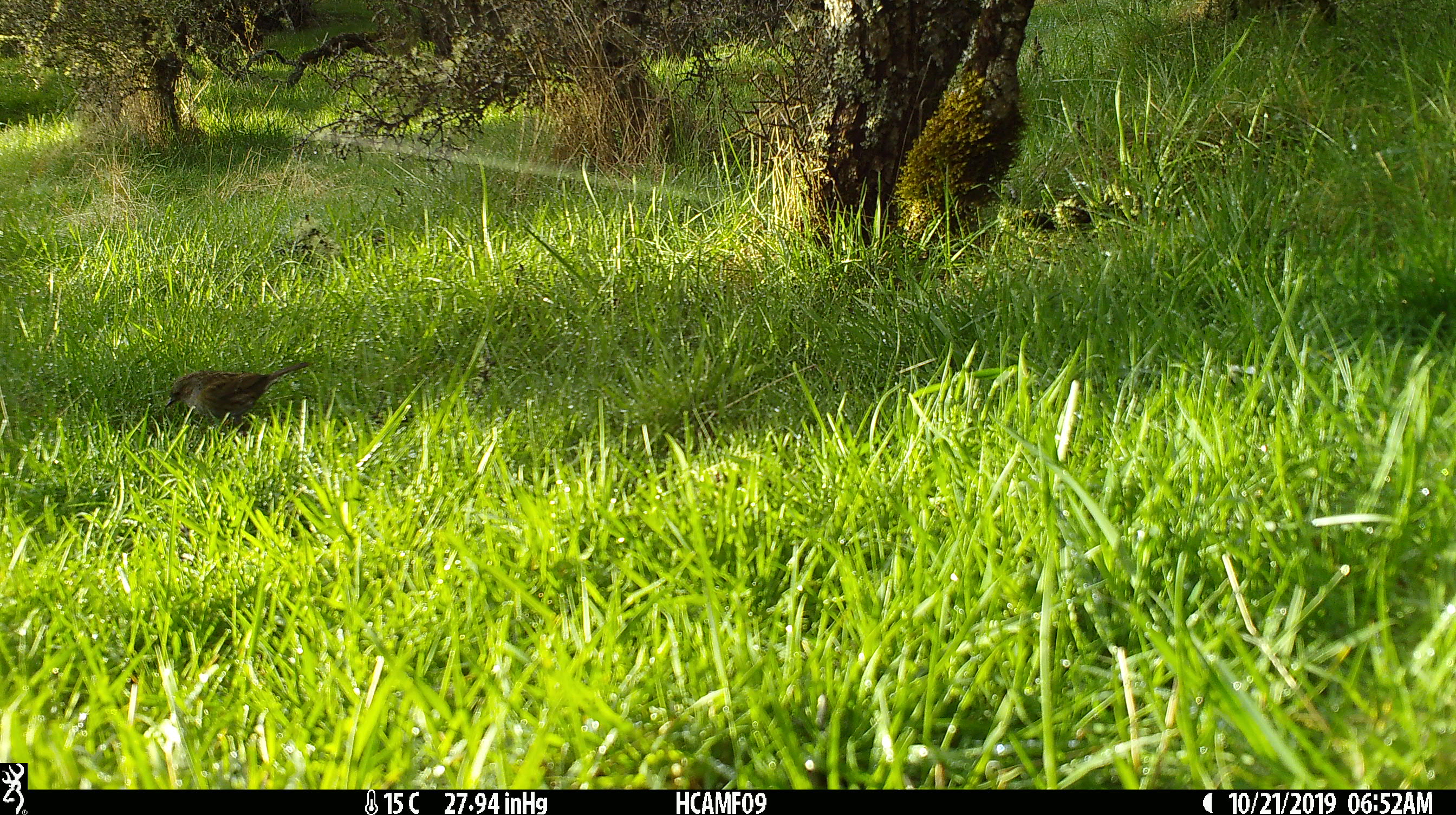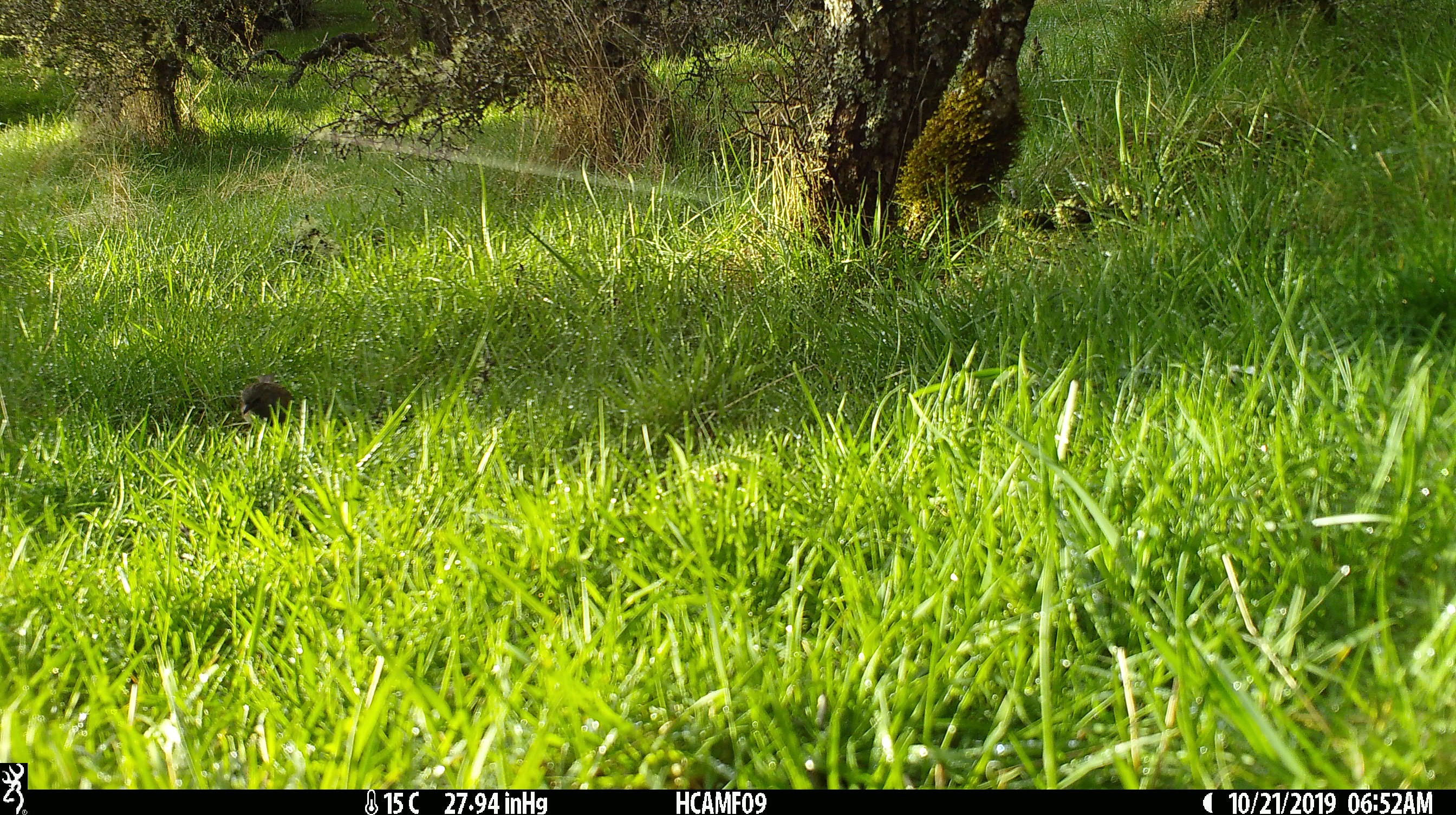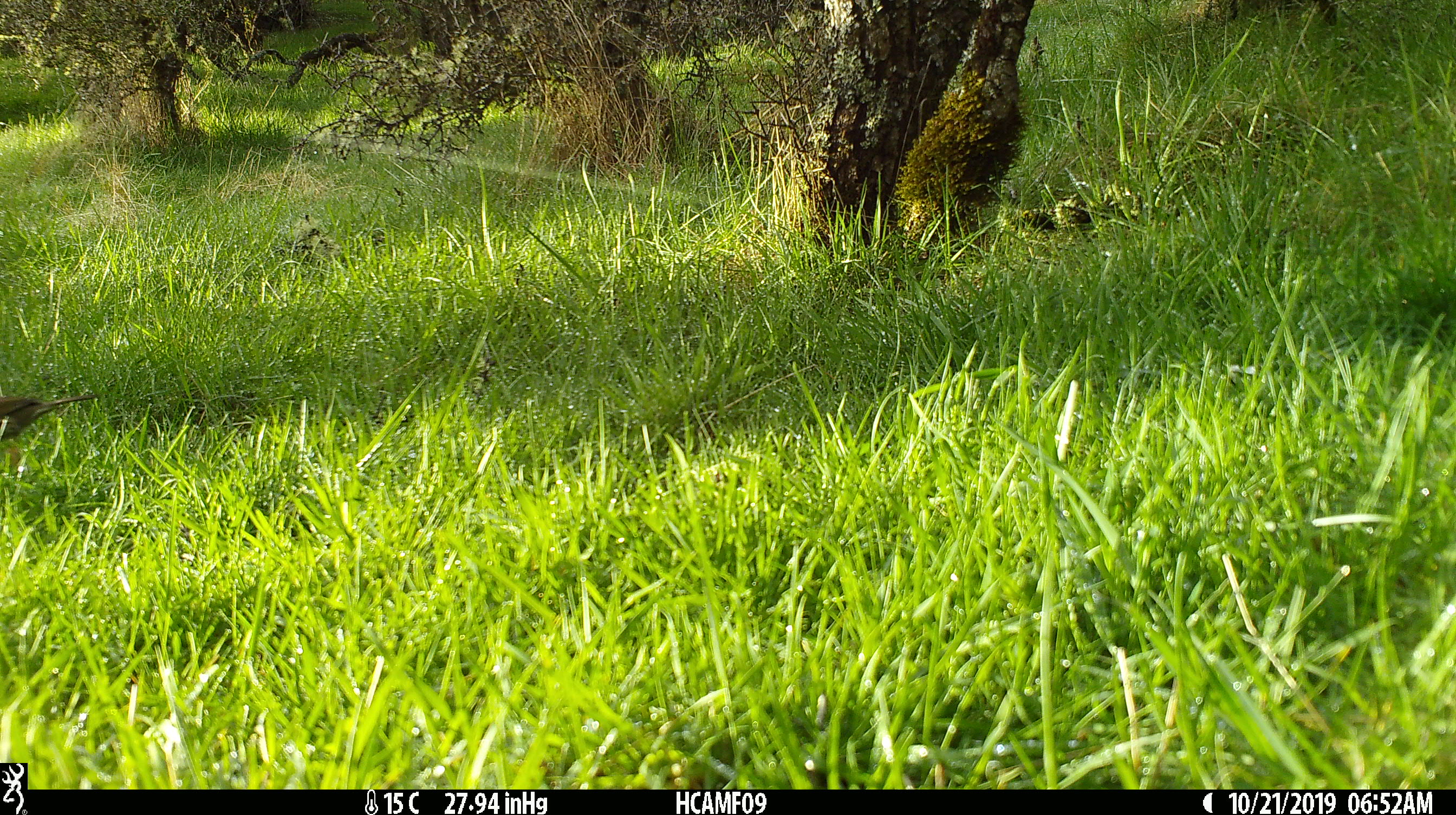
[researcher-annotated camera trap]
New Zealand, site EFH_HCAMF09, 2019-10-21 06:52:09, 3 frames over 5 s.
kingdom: Animalia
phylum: Chordata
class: Aves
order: Passeriformes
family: Prunellidae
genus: Prunella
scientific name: Prunella modularis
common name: dunnock